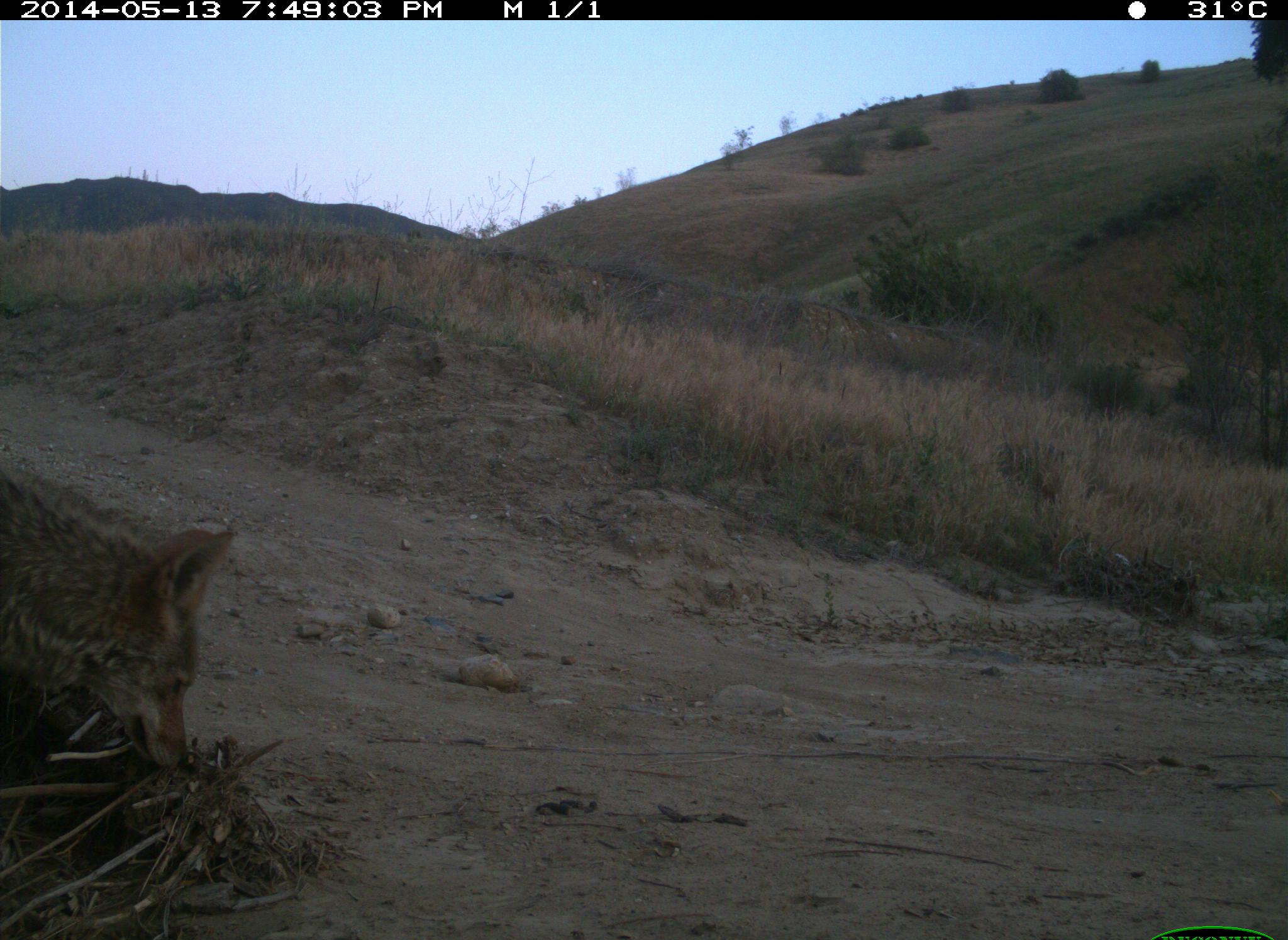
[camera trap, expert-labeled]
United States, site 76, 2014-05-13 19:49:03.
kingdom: Animalia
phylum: Chordata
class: Mammalia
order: Carnivora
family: Canidae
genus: Canis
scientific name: Canis latrans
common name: coyote